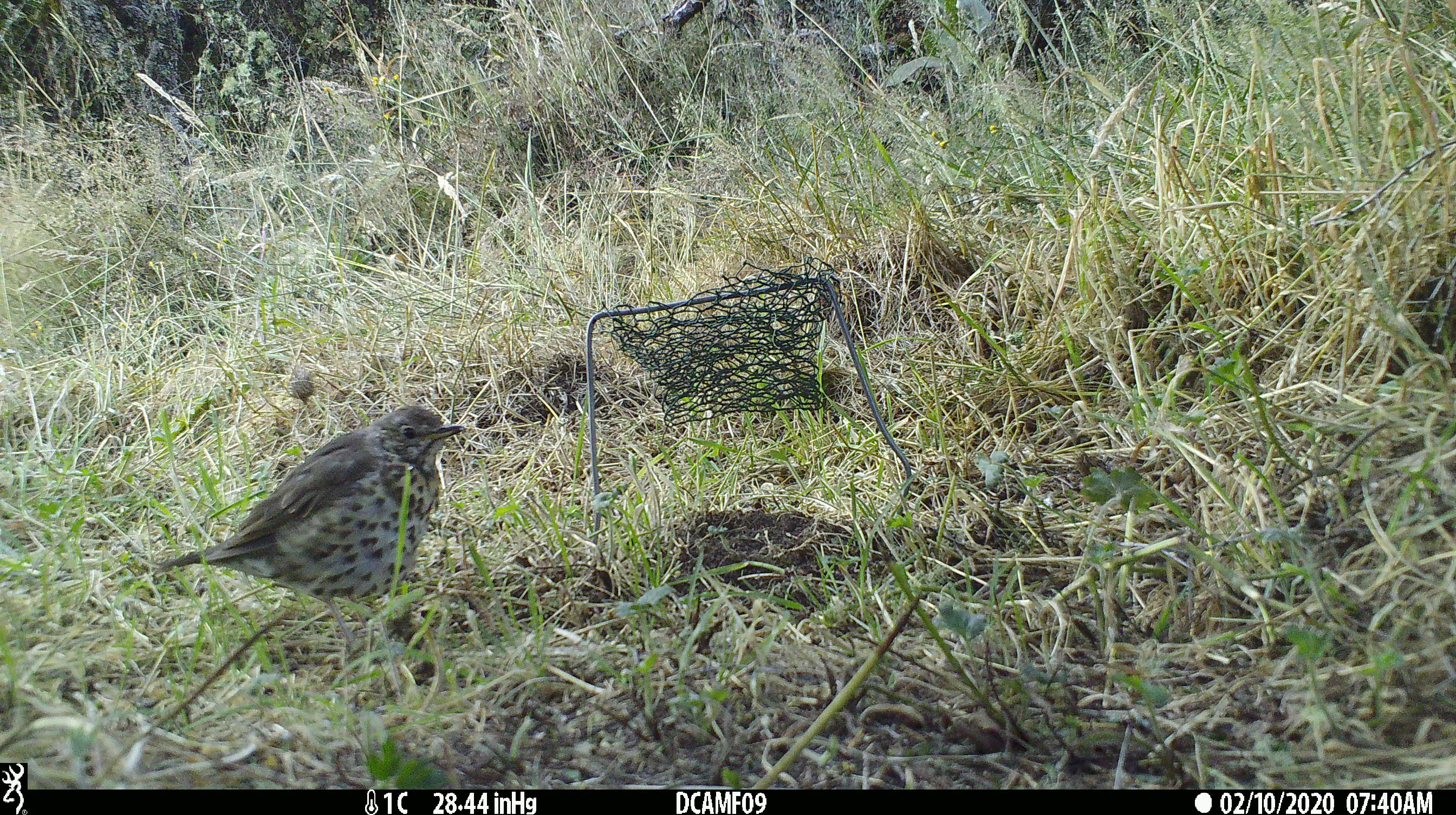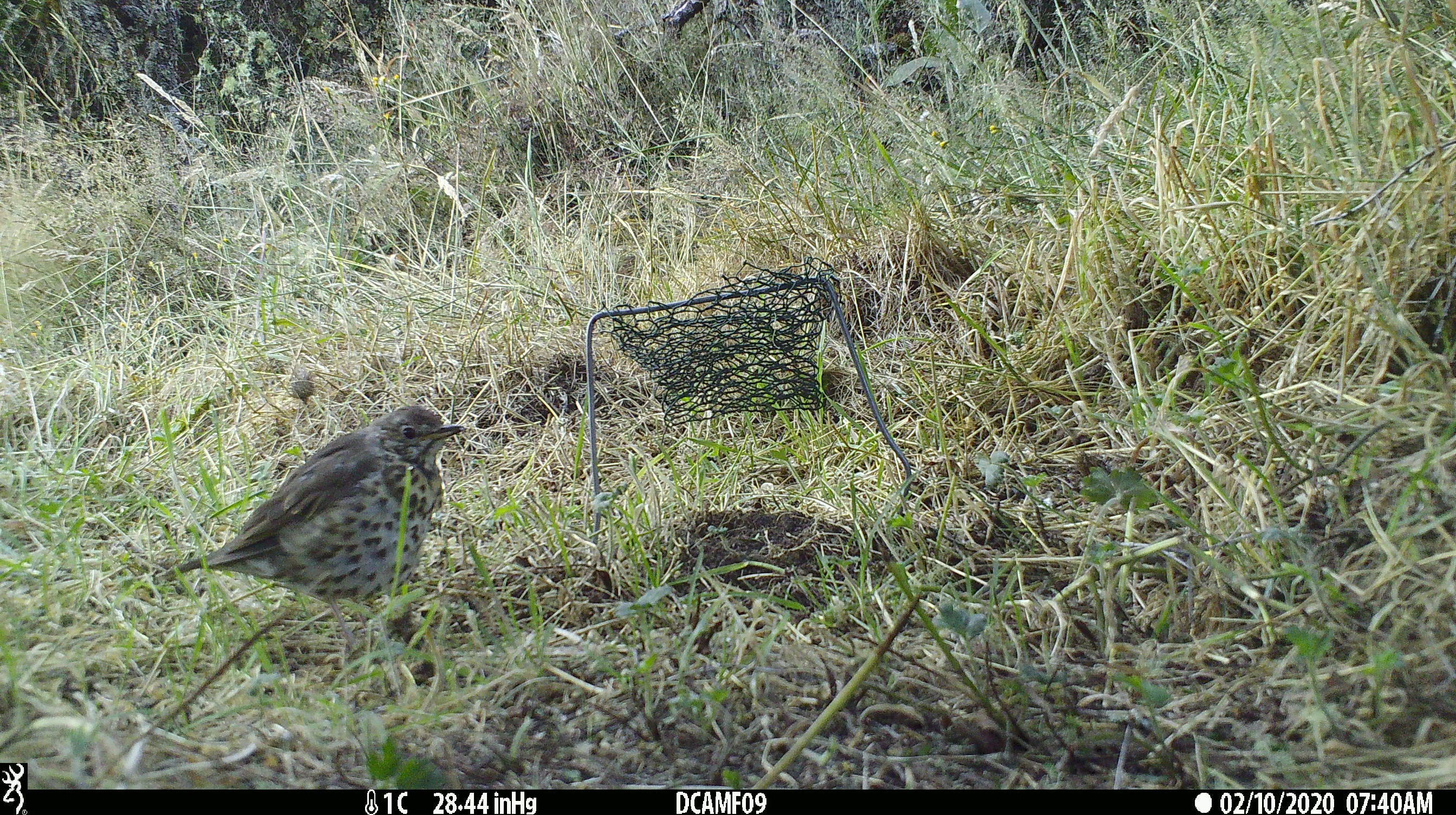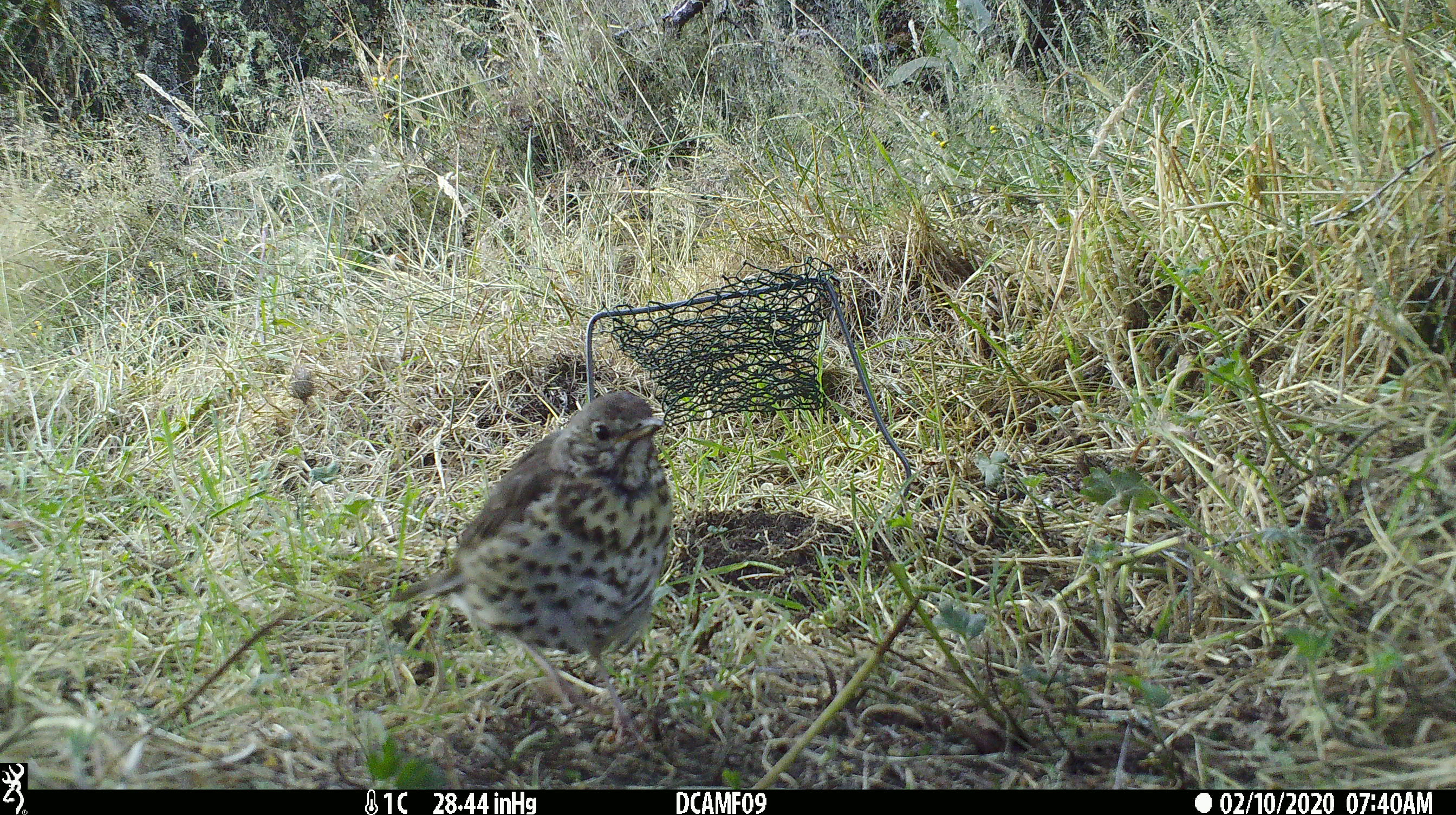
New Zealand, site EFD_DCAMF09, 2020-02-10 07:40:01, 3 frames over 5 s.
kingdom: Animalia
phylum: Chordata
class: Aves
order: Passeriformes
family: Turdidae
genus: Turdus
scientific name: Turdus philomelos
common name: song thrush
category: thrush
Thrush (song thrush) (Turdus philomelos).